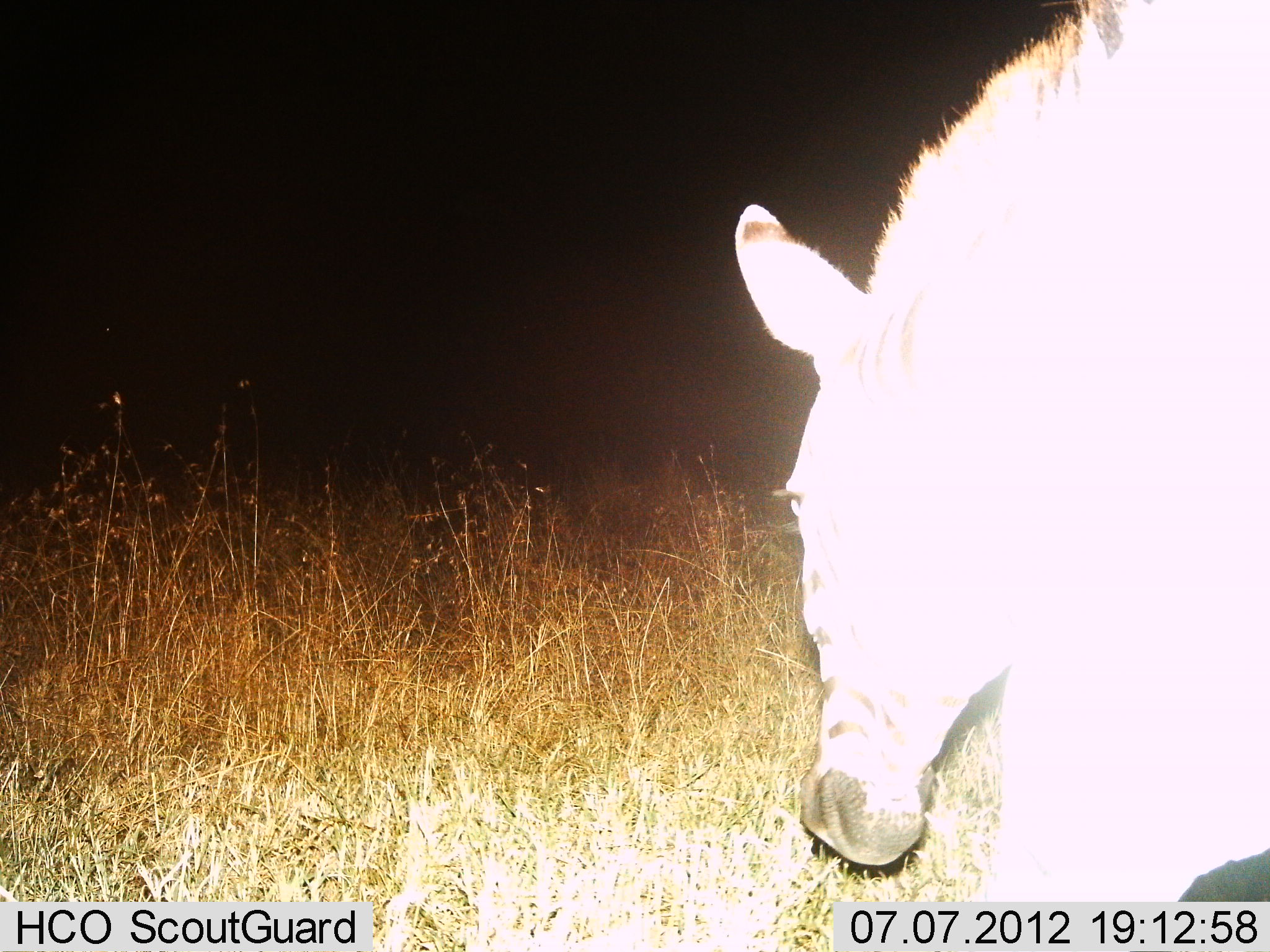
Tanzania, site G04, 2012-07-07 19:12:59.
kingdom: Animalia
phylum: Chordata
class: Mammalia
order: Perissodactyla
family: Equidae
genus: Equus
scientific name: Equus quagga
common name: plains zebra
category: zebra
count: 1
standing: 50%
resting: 0%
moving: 60%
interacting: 0%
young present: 0%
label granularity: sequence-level